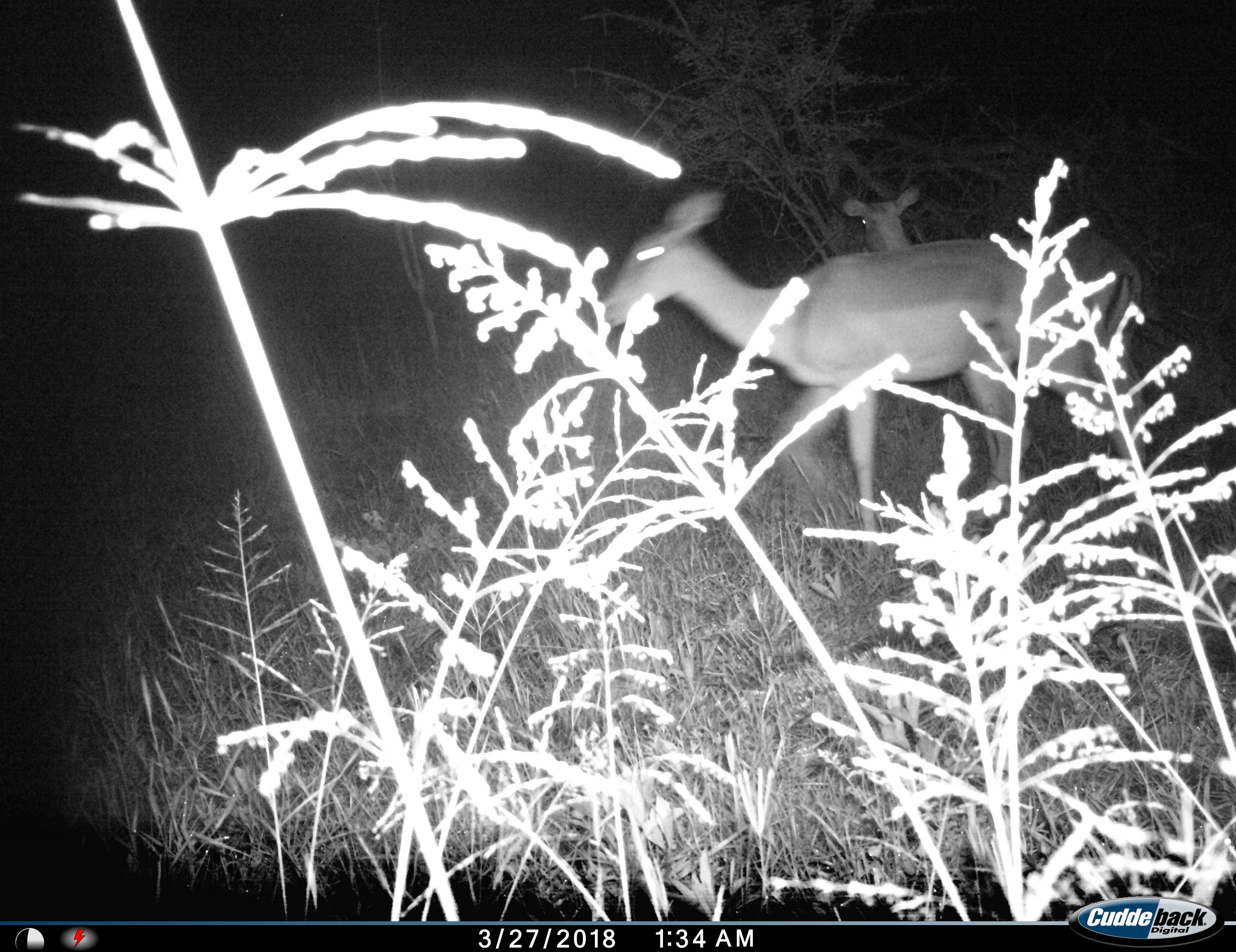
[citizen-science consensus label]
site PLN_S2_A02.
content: unidentified animal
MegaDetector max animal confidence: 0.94